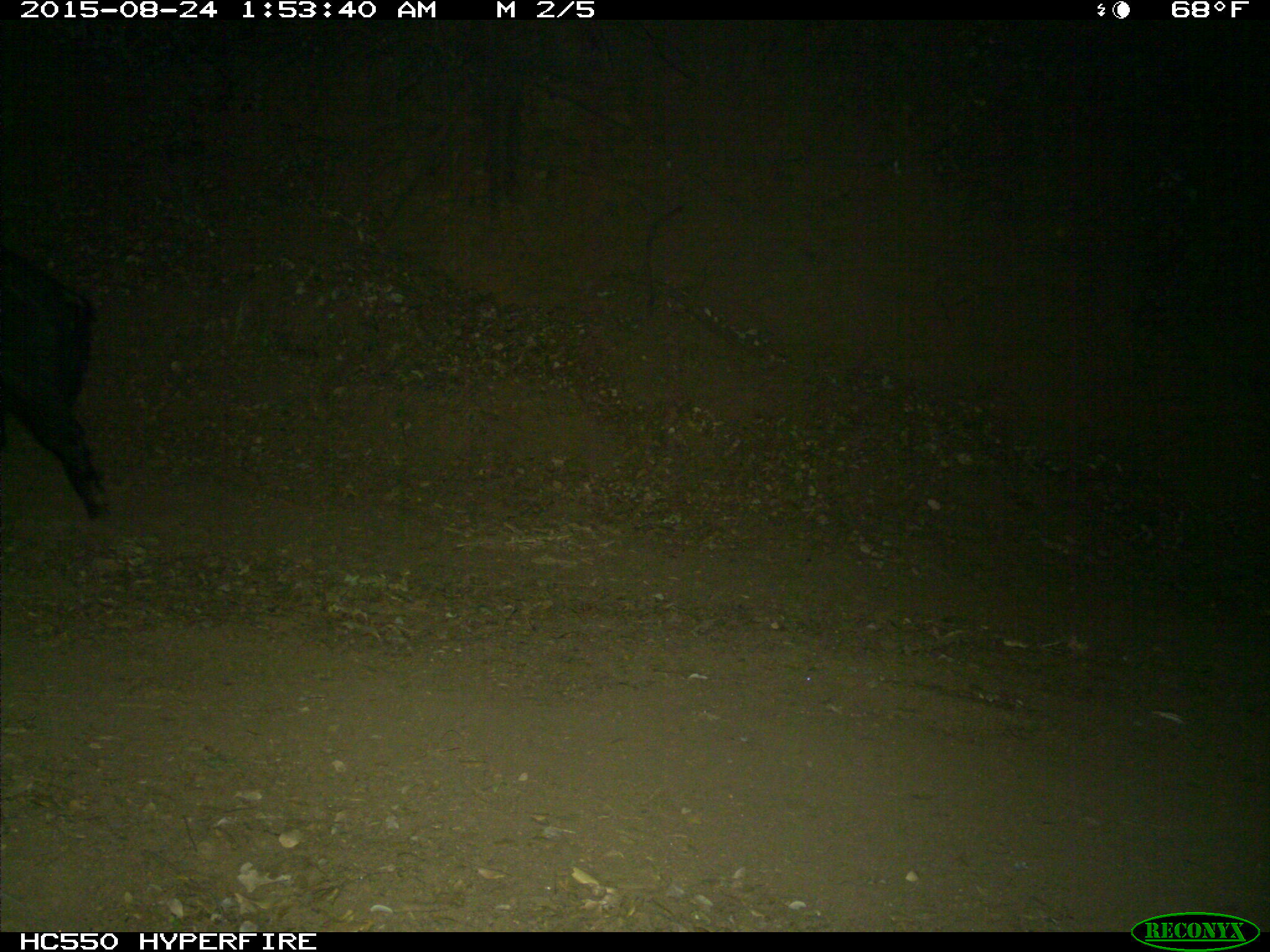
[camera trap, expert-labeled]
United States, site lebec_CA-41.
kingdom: Animalia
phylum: Chordata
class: Mammalia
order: Artiodactyla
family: Suidae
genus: Sus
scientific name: Sus scrofa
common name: wild boar